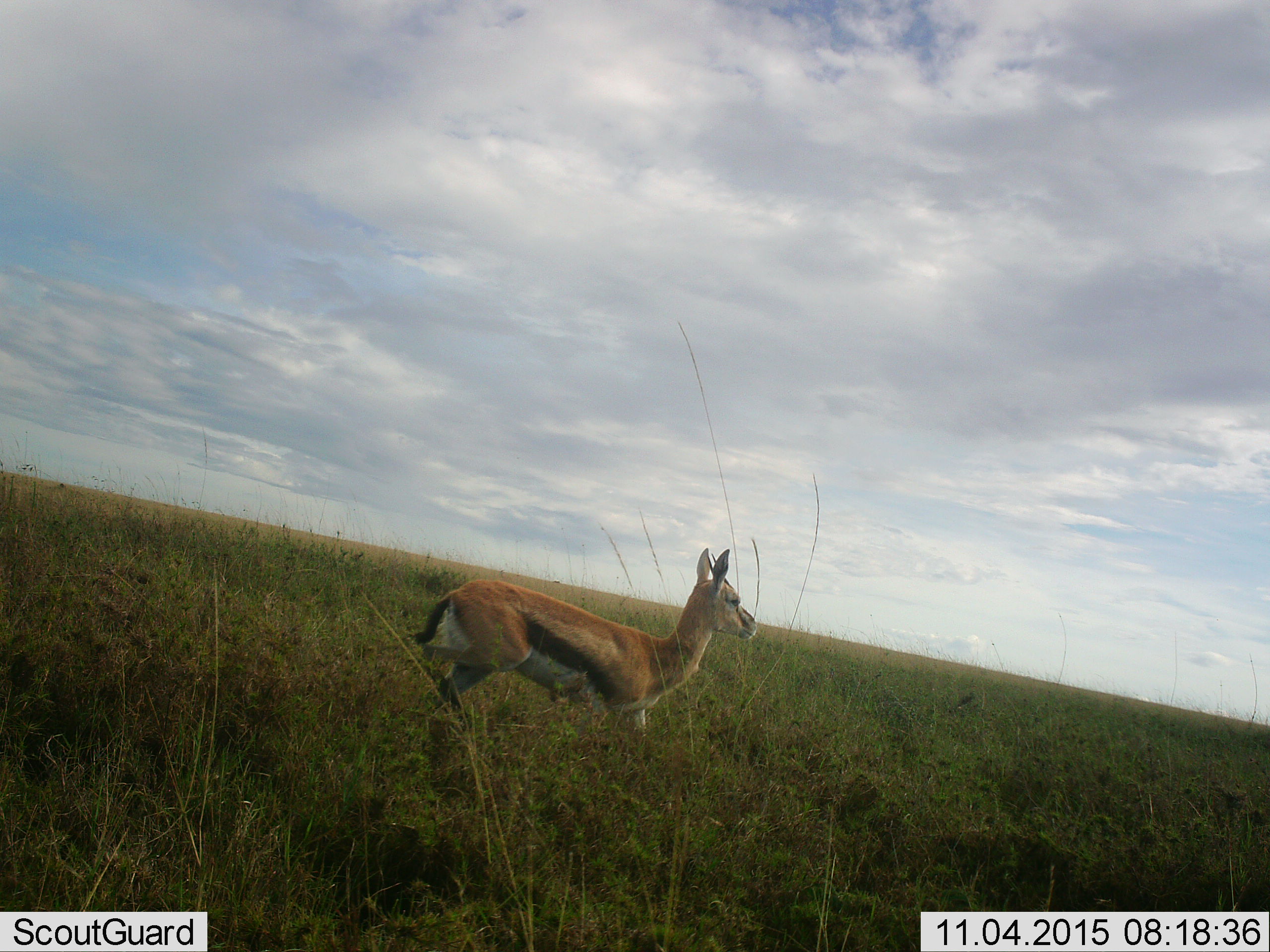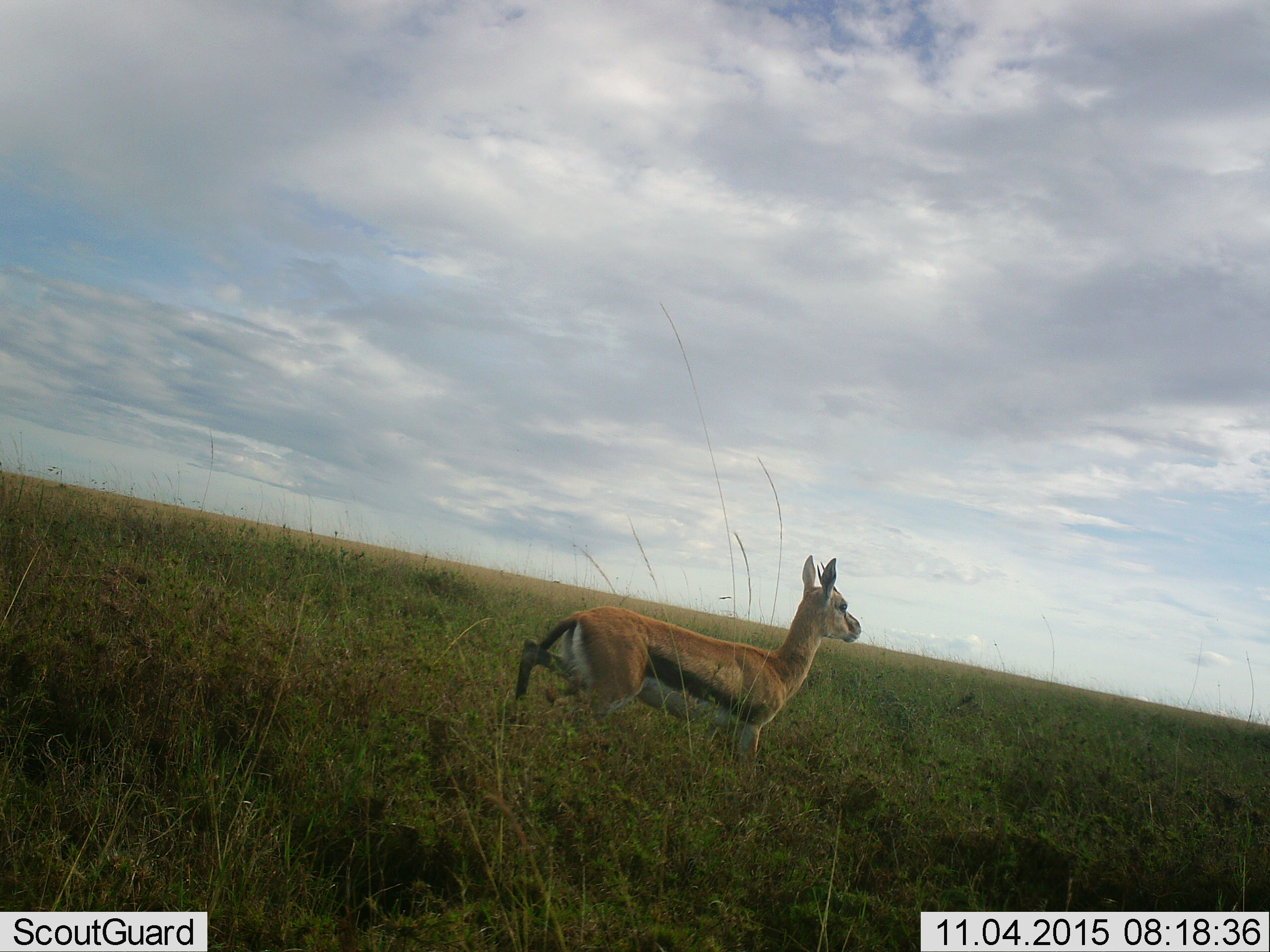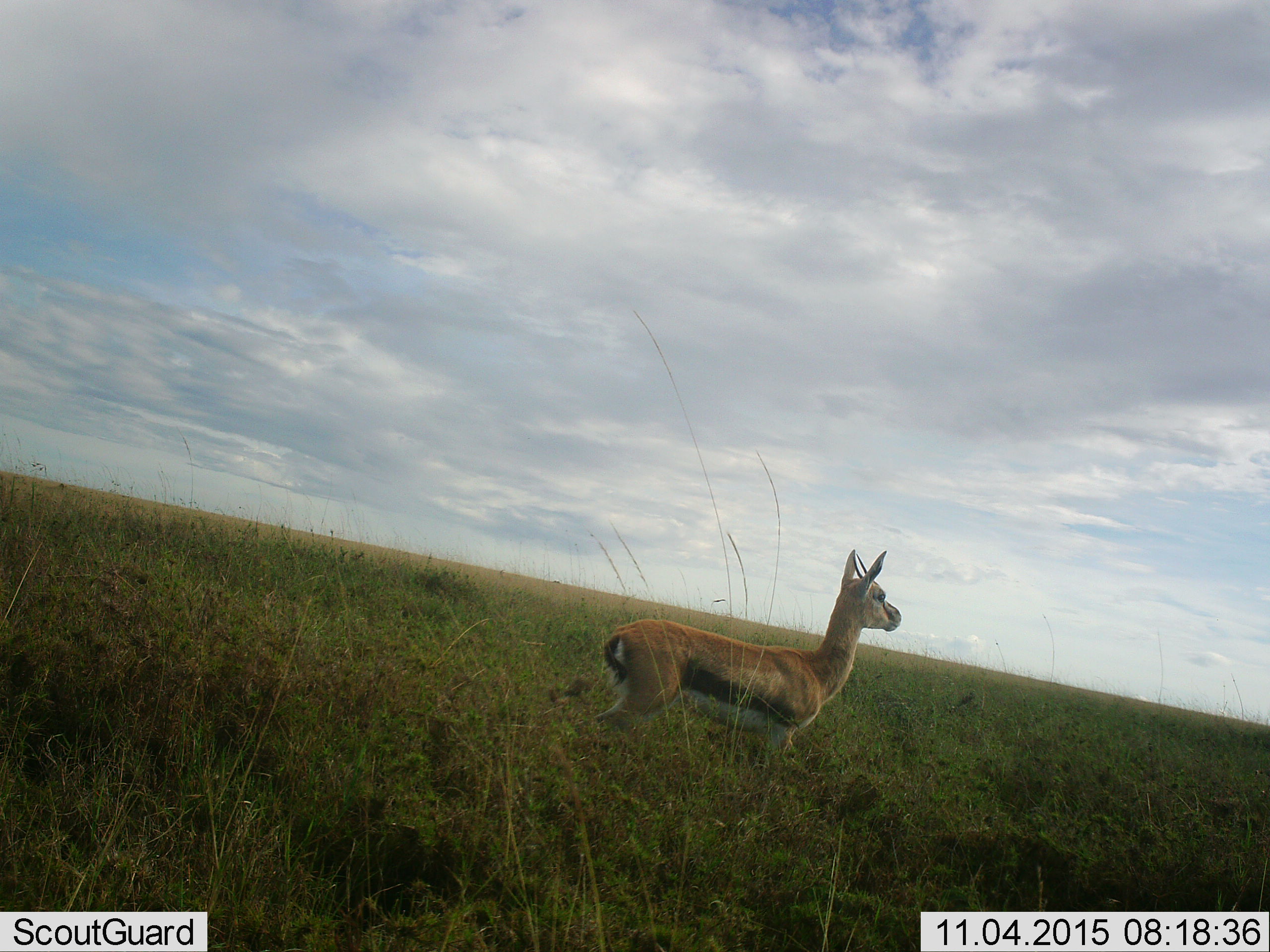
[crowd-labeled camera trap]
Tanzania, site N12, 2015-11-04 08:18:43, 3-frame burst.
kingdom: Animalia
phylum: Chordata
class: Mammalia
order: Artiodactyla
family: Bovidae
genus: Eudorcas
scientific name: Eudorcas thomsonii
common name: thomson's gazelle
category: gazellethomsons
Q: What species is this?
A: Gazellethomsons (thomson's gazelle) (Eudorcas thomsonii).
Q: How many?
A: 1.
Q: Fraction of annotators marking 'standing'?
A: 25%.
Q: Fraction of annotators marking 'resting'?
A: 0%.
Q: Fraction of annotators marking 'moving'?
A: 75%.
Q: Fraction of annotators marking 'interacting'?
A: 0%.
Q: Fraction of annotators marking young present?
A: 0%.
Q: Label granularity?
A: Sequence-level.